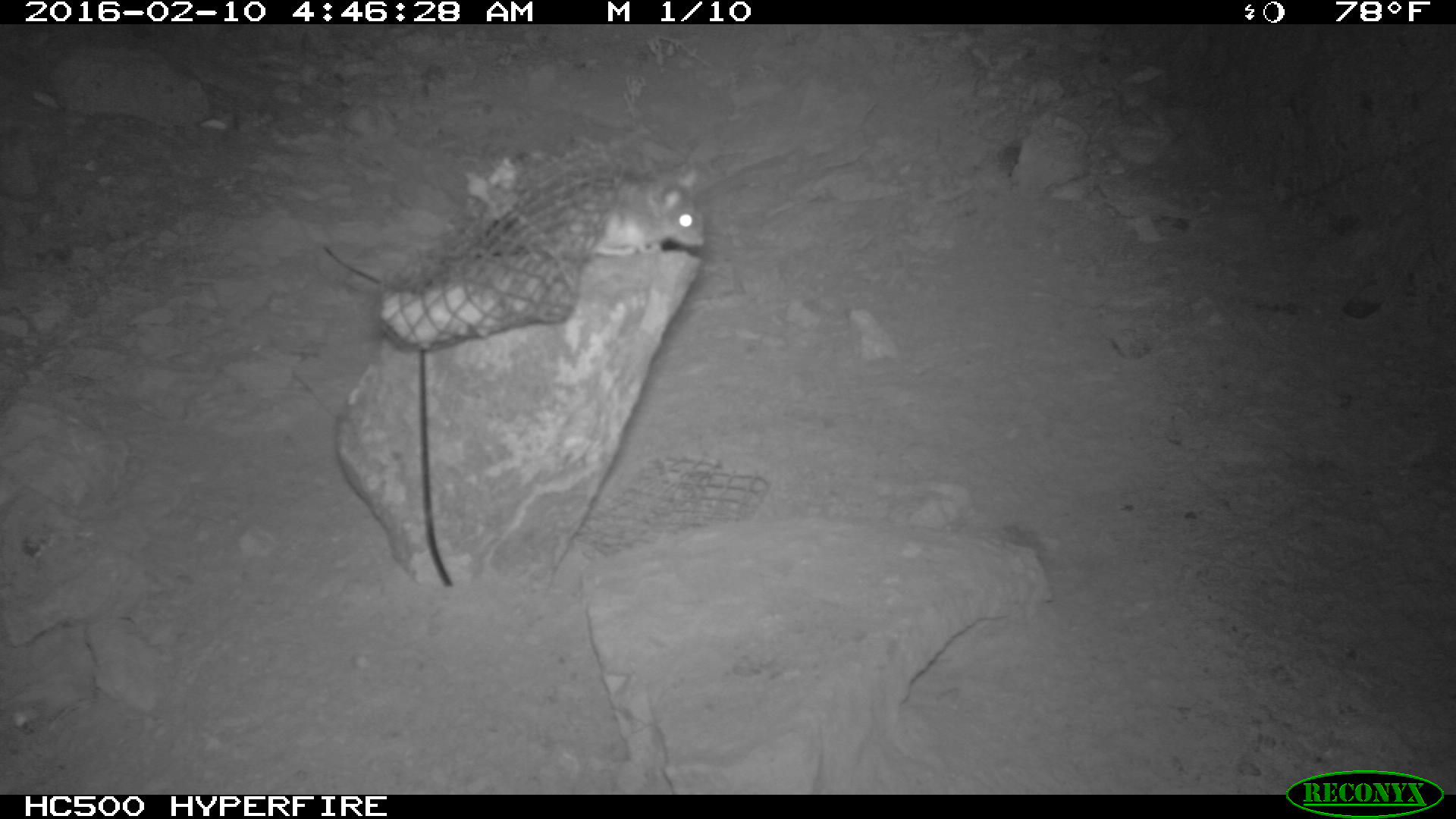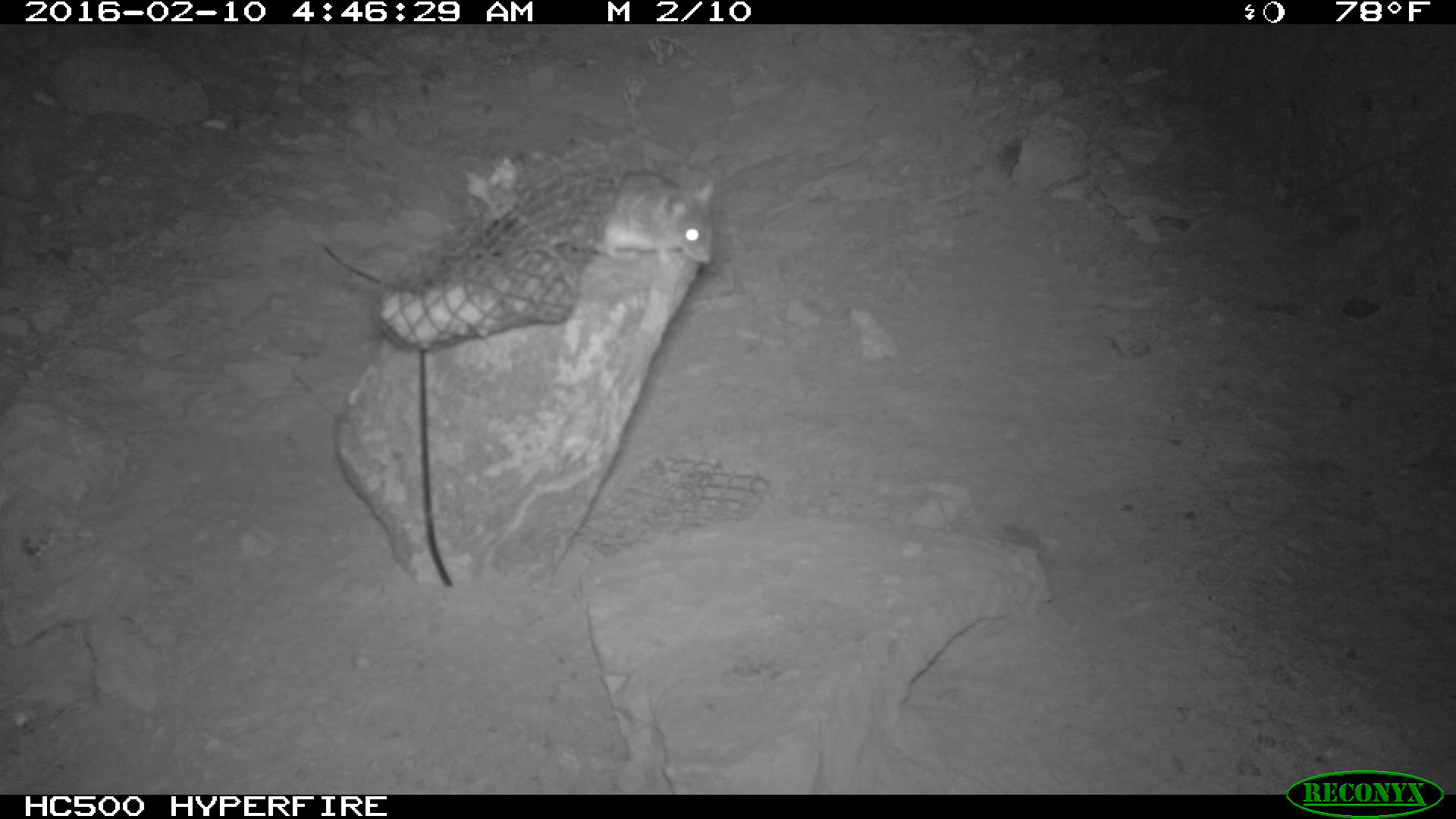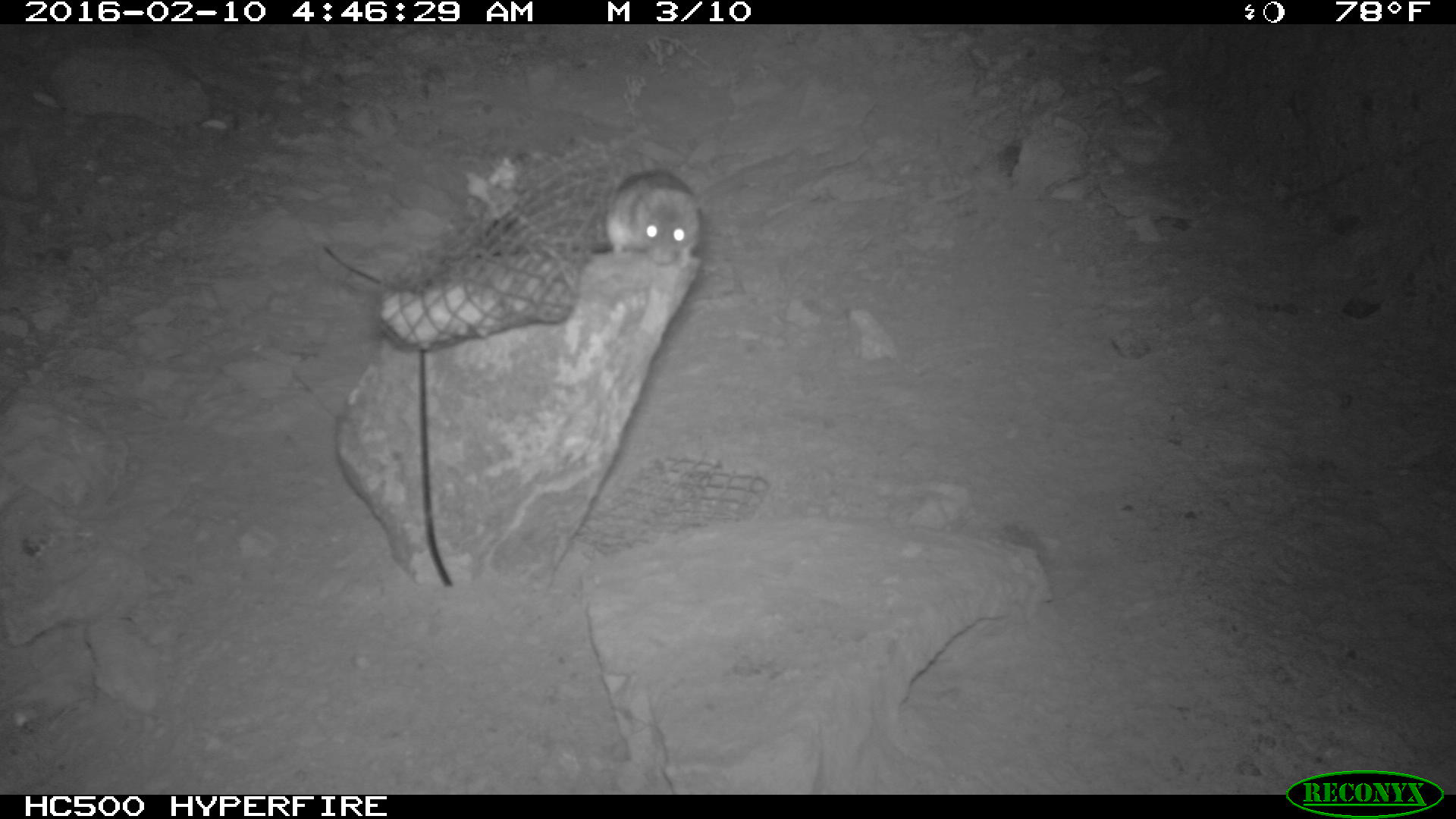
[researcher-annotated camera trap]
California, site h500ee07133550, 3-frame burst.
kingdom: Animalia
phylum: Chordata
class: Mammalia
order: Rodentia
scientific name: Rodentia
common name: rodent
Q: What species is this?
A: Rodent (Rodentia).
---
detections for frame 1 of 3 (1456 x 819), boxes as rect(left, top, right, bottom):
rodent: rect(555, 168, 704, 256)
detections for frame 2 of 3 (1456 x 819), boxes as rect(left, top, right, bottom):
rodent: rect(583, 170, 714, 265)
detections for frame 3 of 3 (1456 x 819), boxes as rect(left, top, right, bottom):
rodent: rect(604, 170, 701, 270)